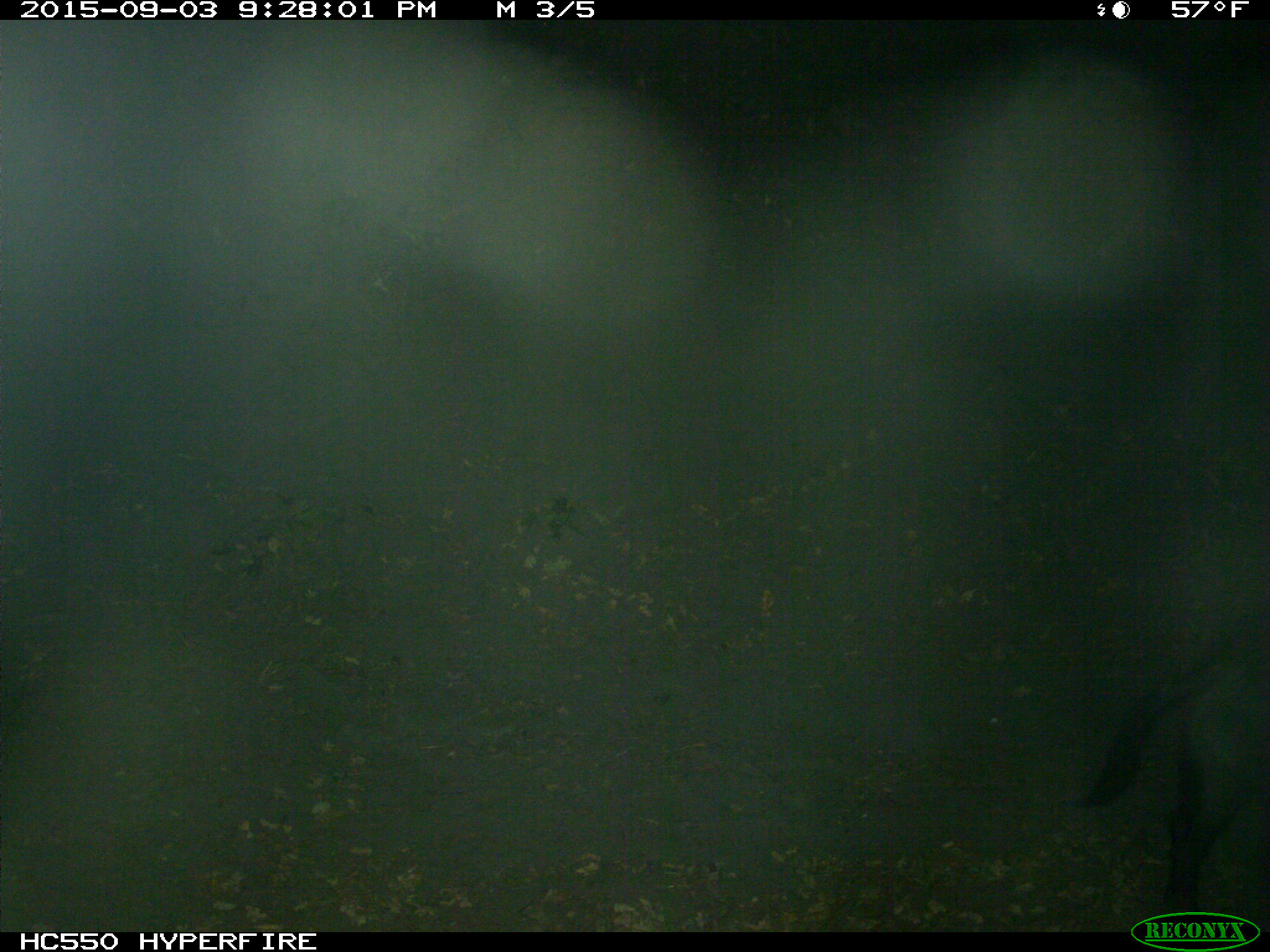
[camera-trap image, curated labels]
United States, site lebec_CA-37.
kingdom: Animalia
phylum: Chordata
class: Mammalia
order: Artiodactyla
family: Suidae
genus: Sus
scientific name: Sus scrofa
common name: wild boar